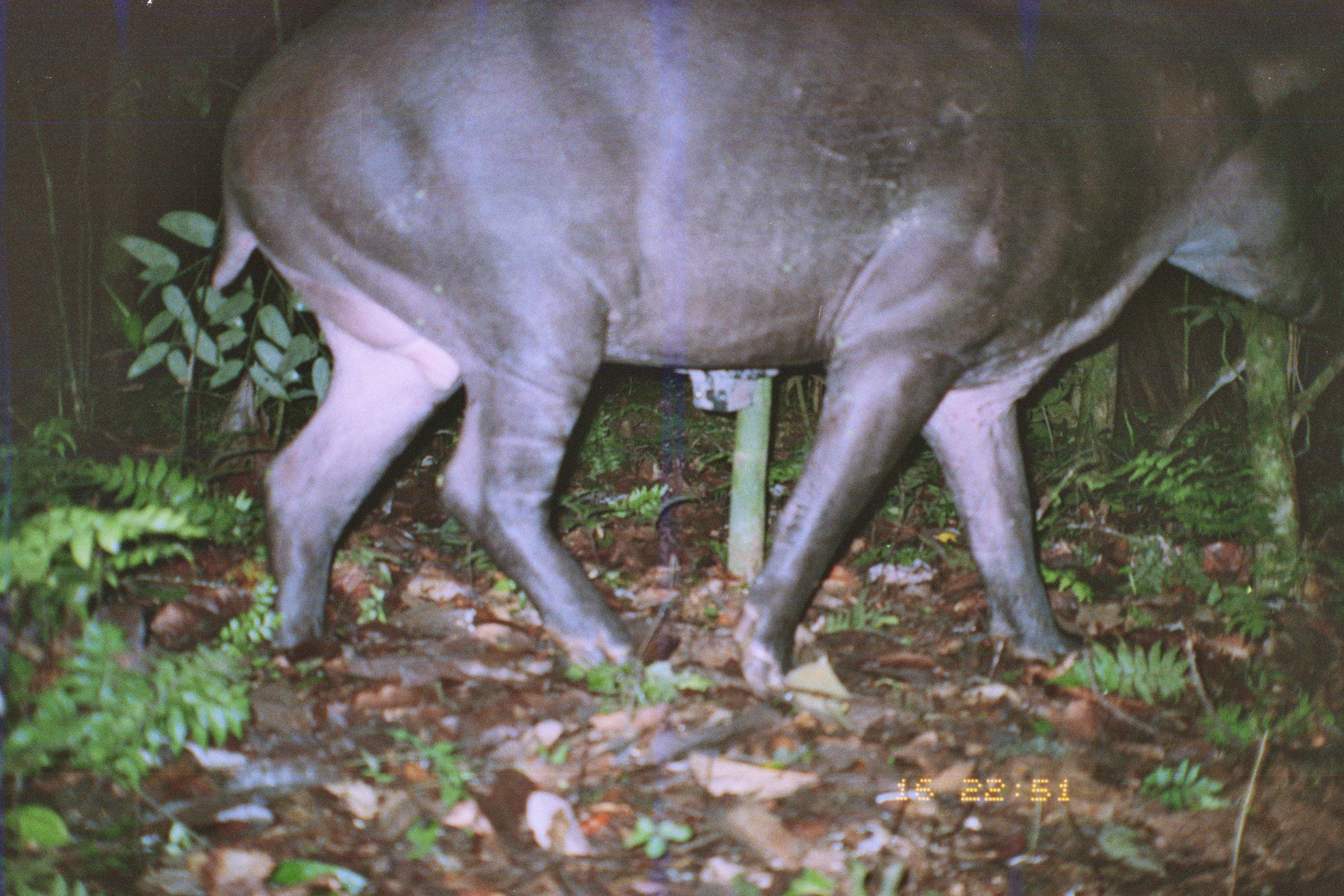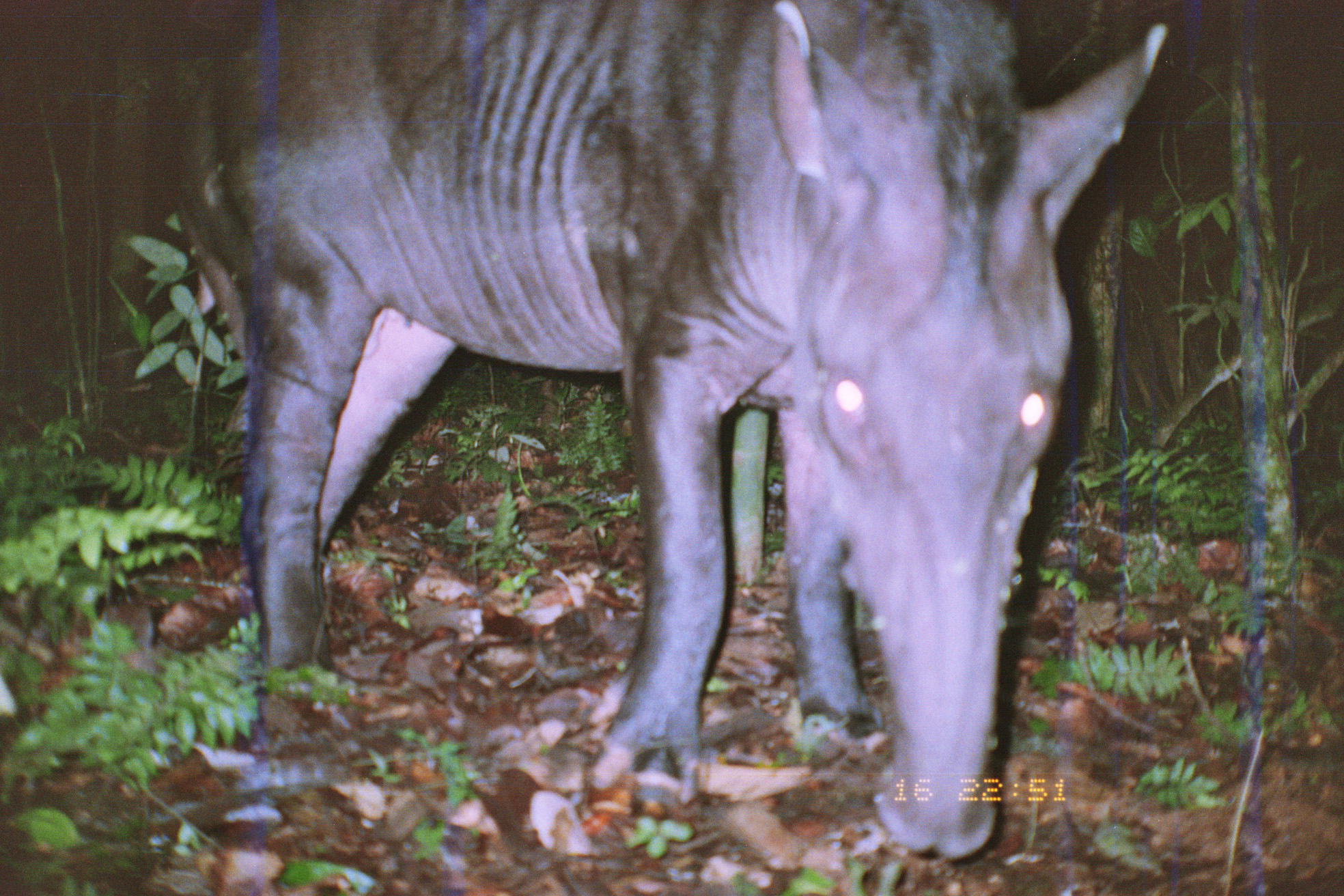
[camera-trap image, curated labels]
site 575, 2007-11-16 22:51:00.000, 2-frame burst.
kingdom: Animalia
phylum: Chordata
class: Mammalia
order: Perissodactyla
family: Tapiridae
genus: Tapirus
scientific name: Tapirus terrestris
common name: south american tapir